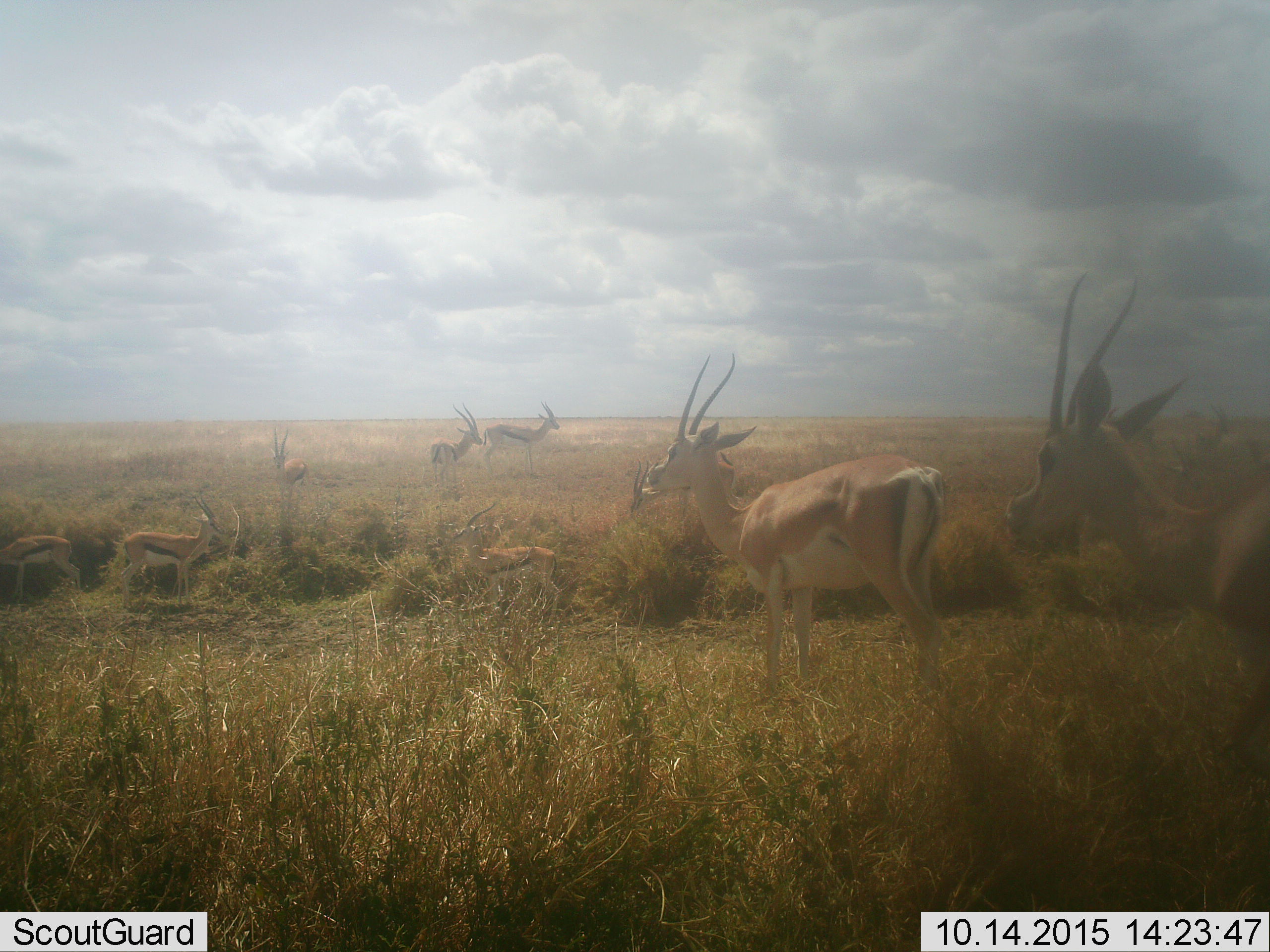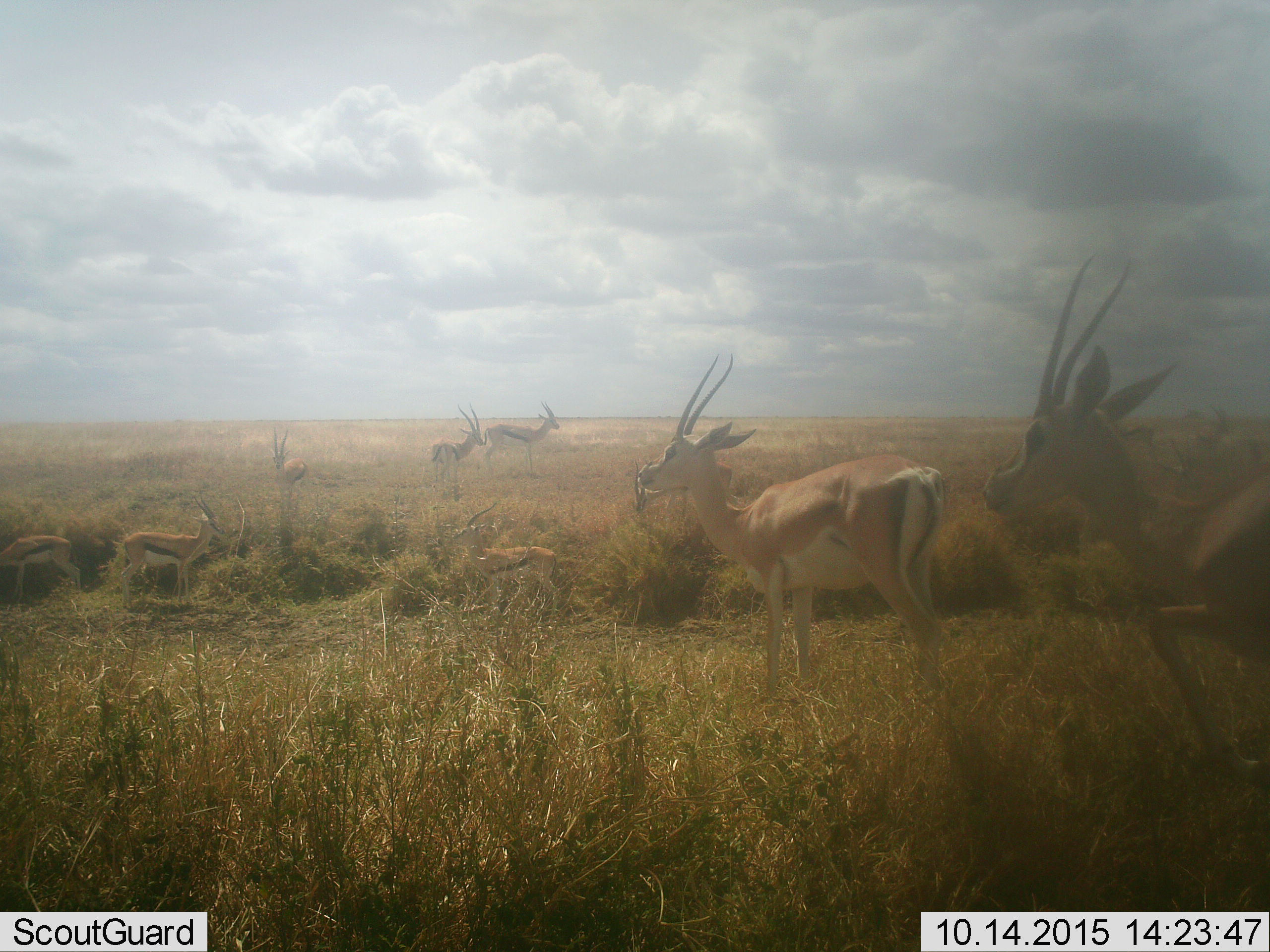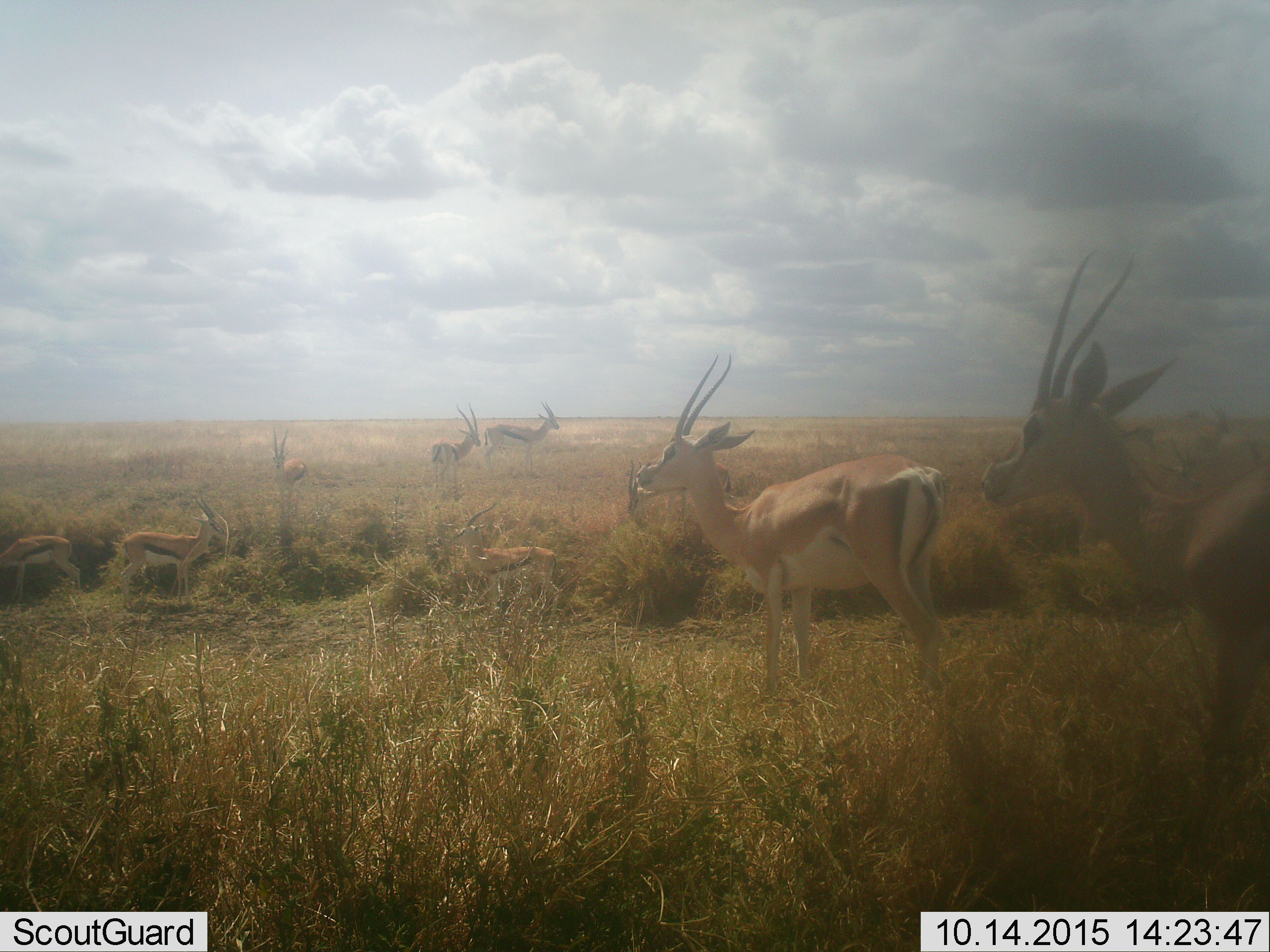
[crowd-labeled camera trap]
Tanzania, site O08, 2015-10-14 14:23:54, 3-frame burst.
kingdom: Animalia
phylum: Chordata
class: Mammalia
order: Artiodactyla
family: Bovidae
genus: Nanger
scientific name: Nanger granti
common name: grant's gazelle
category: gazellegrants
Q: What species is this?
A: Gazellegrants (grant's gazelle) (Nanger granti).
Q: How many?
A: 2.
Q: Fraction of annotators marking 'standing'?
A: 83%.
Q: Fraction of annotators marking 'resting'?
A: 0%.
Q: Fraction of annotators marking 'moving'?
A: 33%.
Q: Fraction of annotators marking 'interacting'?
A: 0%.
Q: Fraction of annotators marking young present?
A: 0%.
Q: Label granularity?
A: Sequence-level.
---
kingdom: Animalia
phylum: Chordata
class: Mammalia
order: Artiodactyla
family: Bovidae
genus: Eudorcas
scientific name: Eudorcas thomsonii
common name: thomson's gazelle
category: gazellethomsons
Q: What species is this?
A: Gazellethomsons (thomson's gazelle) (Eudorcas thomsonii).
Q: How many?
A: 8.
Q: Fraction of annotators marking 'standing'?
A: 88%.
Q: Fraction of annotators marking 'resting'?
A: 0%.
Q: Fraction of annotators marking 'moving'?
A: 0%.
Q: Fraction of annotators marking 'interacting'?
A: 0%.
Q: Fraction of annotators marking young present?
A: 12%.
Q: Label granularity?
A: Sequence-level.